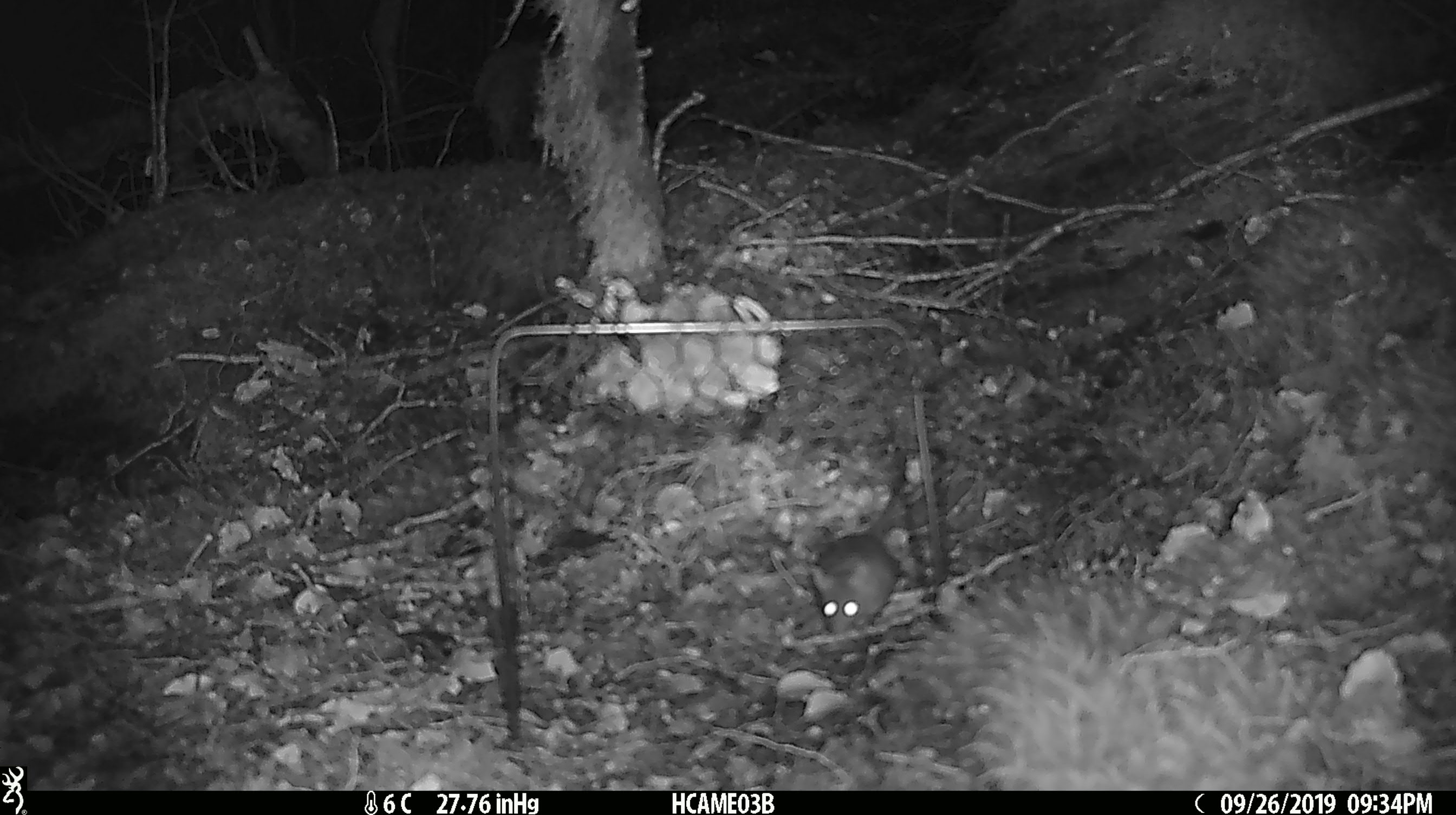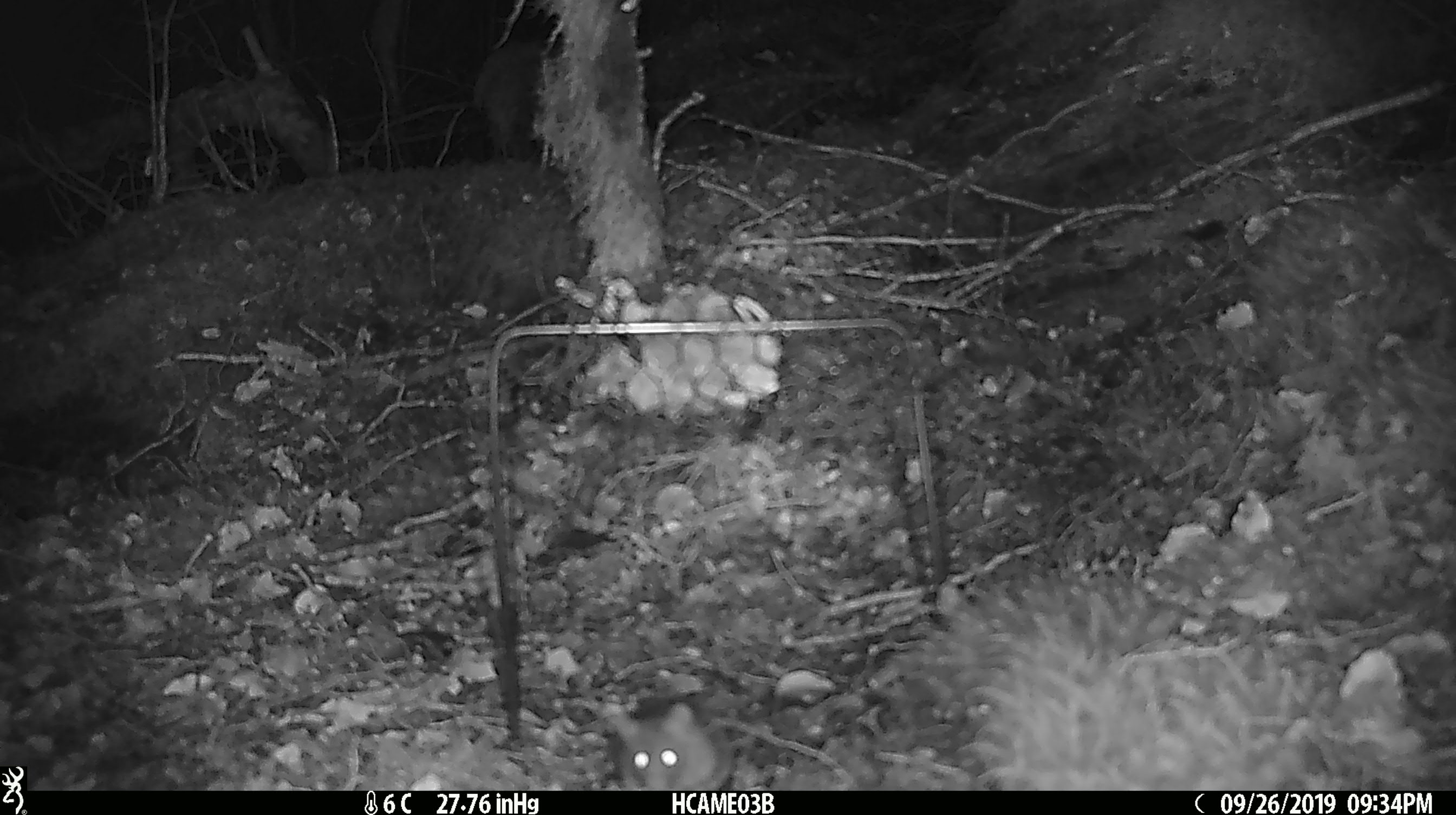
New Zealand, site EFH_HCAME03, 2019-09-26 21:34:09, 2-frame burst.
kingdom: Animalia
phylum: Chordata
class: Mammalia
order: Rodentia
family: Muridae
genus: Mus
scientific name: Mus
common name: mouse